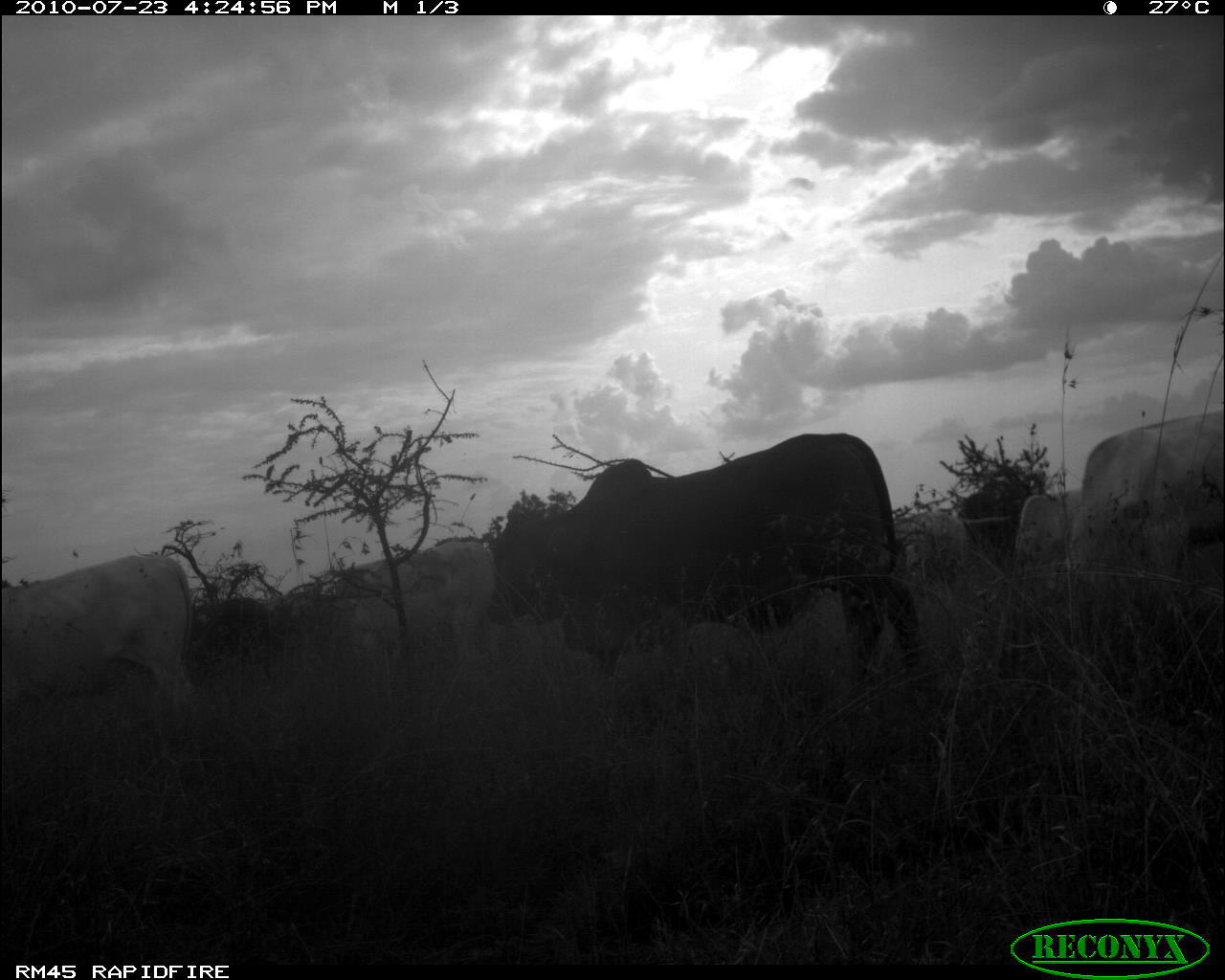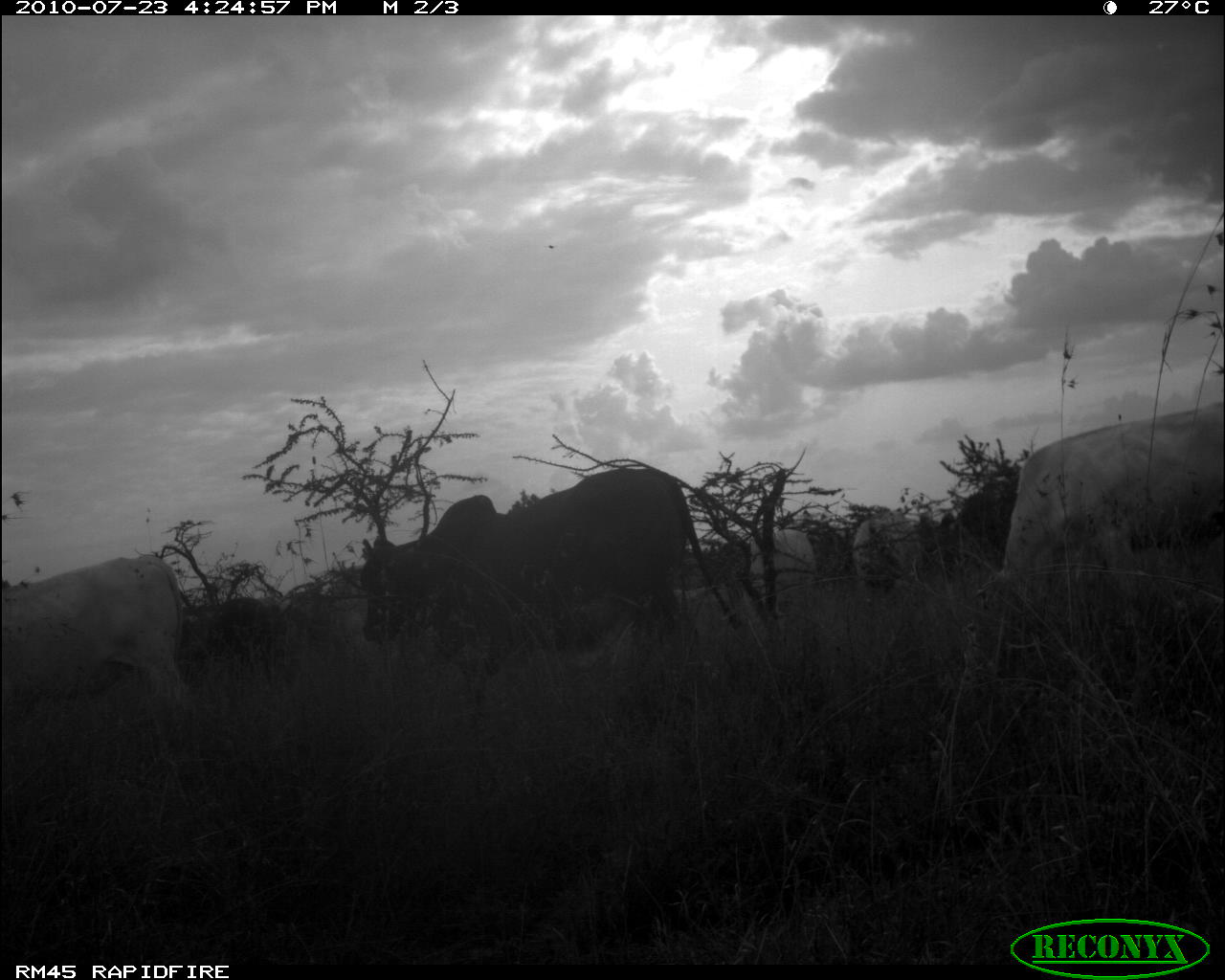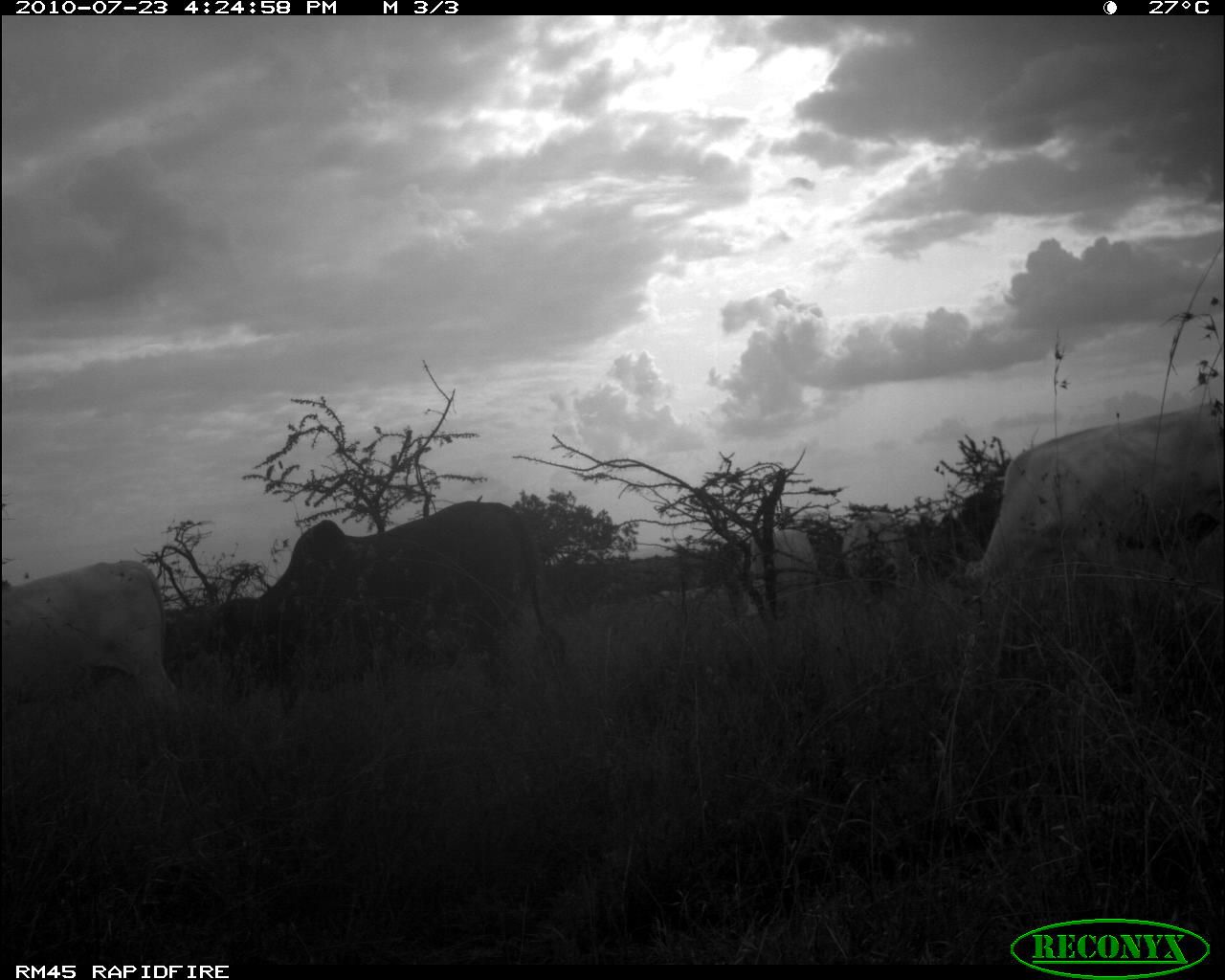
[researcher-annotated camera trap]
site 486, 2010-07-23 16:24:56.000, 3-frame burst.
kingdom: Animalia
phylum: Chordata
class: Mammalia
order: Artiodactyla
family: Bovidae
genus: Bos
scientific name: Bos taurus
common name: domestic cattle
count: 7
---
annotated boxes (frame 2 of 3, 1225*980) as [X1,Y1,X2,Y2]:
bos taurus: [358,466,743,743]; [971,398,1220,716]; [2,552,198,764]; [184,598,273,685]; [850,509,923,607]; [748,527,817,614]